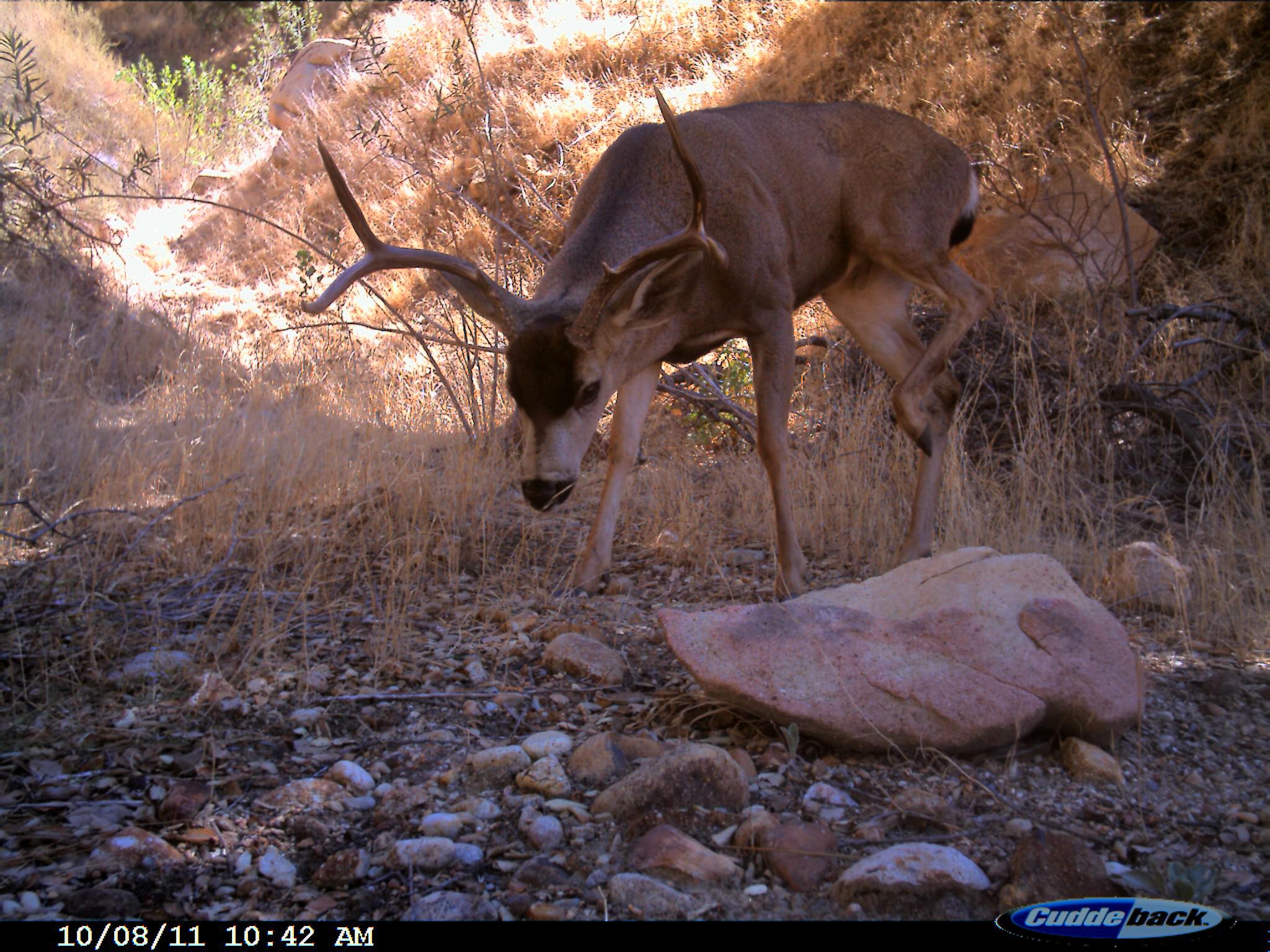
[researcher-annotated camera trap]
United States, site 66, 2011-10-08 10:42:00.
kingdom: Animalia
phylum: Chordata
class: Mammalia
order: Artiodactyla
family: Cervidae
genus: Odocoileus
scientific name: Odocoileus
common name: deer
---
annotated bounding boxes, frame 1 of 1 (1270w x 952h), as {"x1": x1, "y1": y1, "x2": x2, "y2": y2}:
deer: {"x1": 299, "y1": 87, "x2": 983, "y2": 606}